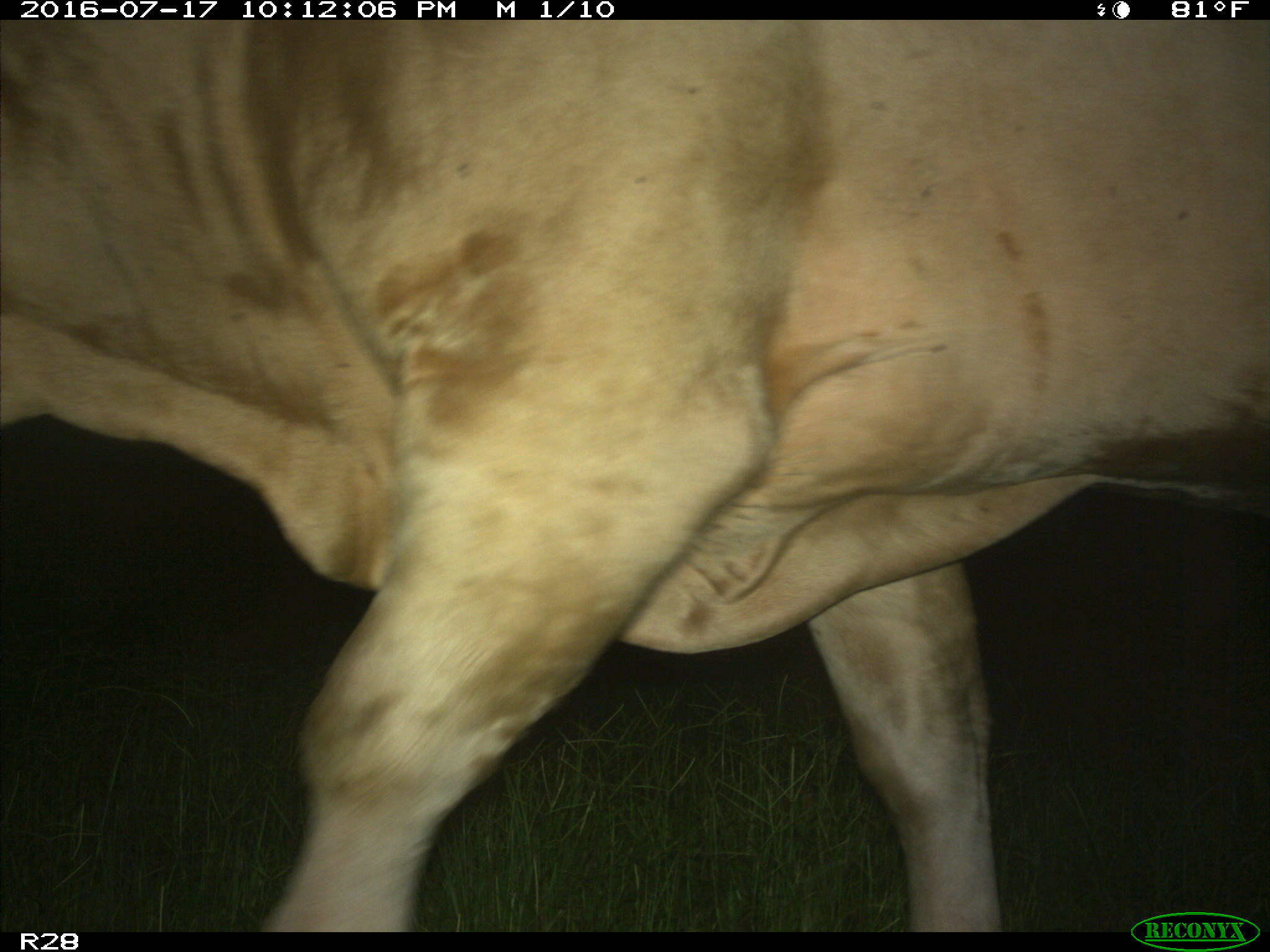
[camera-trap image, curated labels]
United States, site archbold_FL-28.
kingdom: Animalia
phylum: Chordata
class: Mammalia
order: Artiodactyla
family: Bovidae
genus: Bos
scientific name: Bos taurus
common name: domestic cow